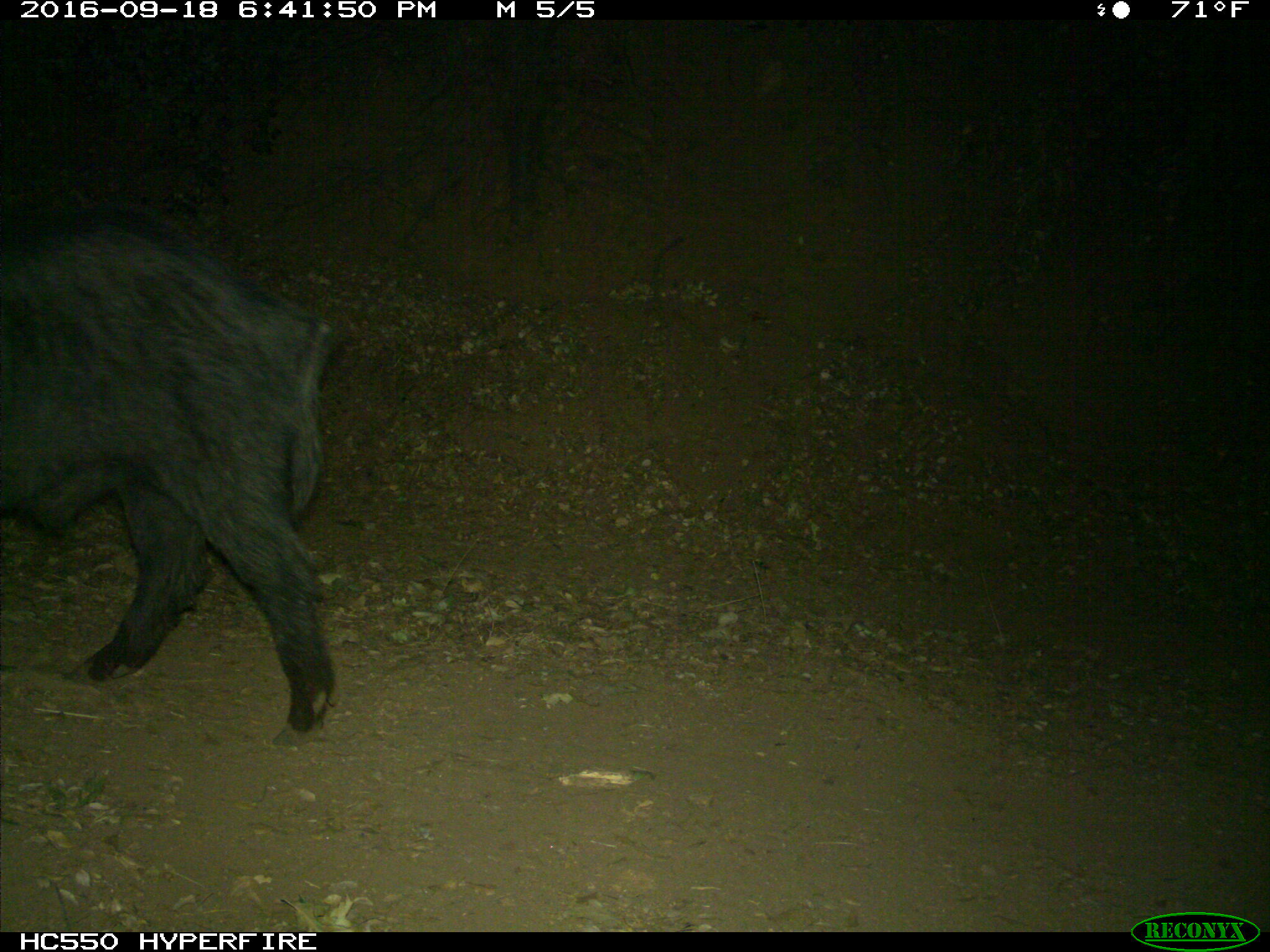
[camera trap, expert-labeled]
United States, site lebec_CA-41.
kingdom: Animalia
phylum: Chordata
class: Mammalia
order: Artiodactyla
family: Suidae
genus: Sus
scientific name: Sus scrofa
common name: wild boar